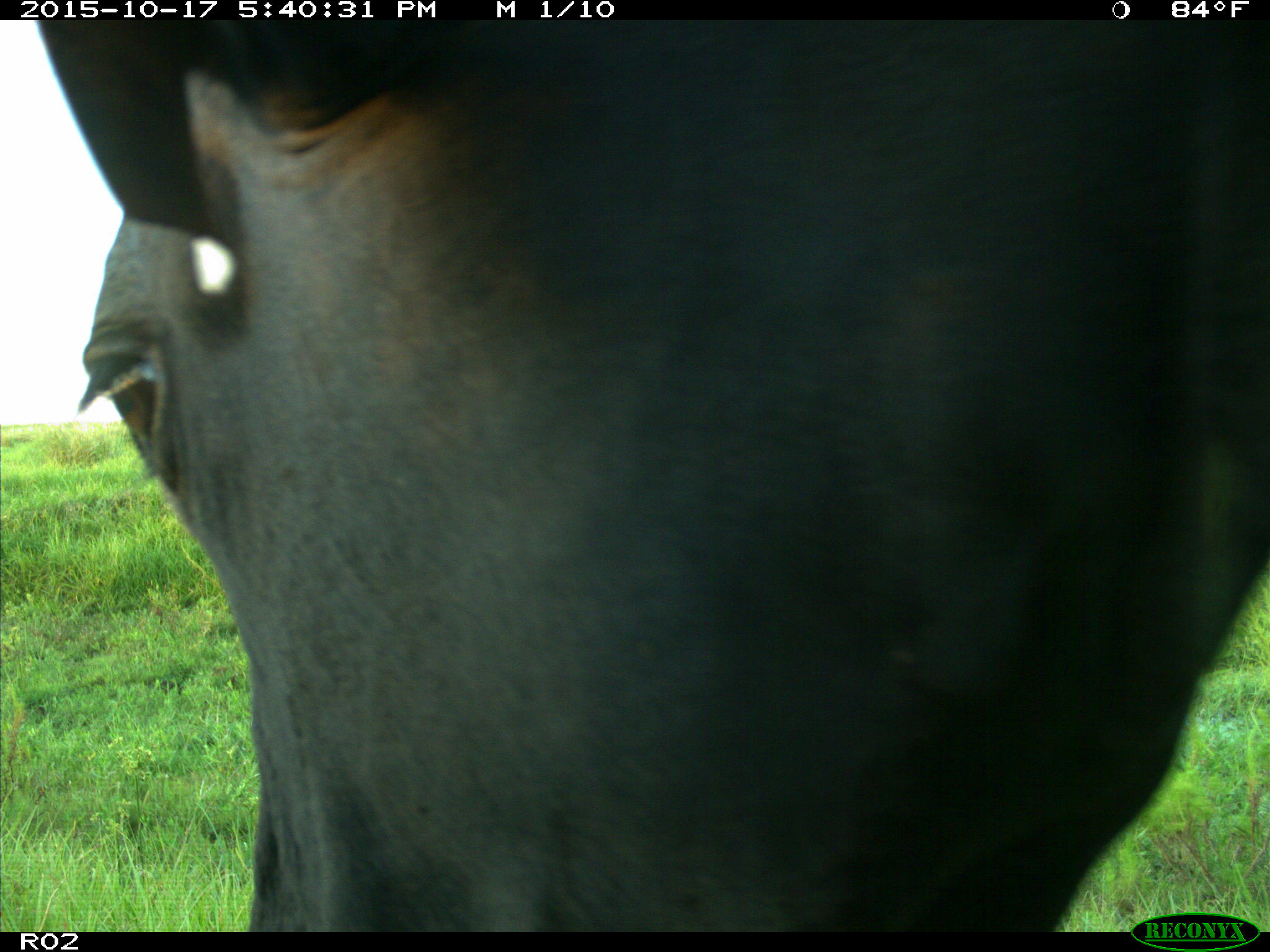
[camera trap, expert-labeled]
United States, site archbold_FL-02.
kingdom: Animalia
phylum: Chordata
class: Mammalia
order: Artiodactyla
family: Bovidae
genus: Bos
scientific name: Bos taurus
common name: domestic cow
Bos taurus (domestic cow).